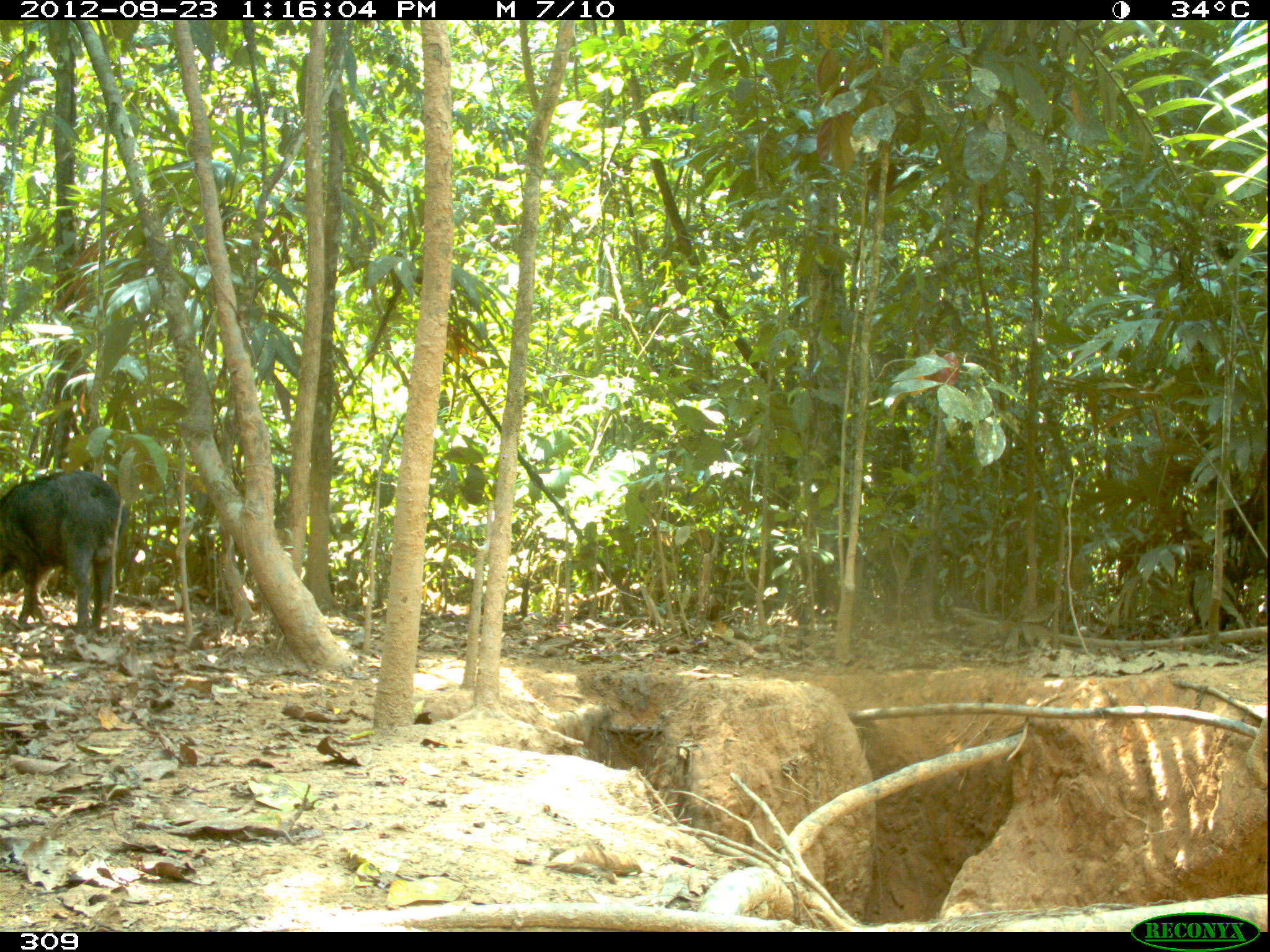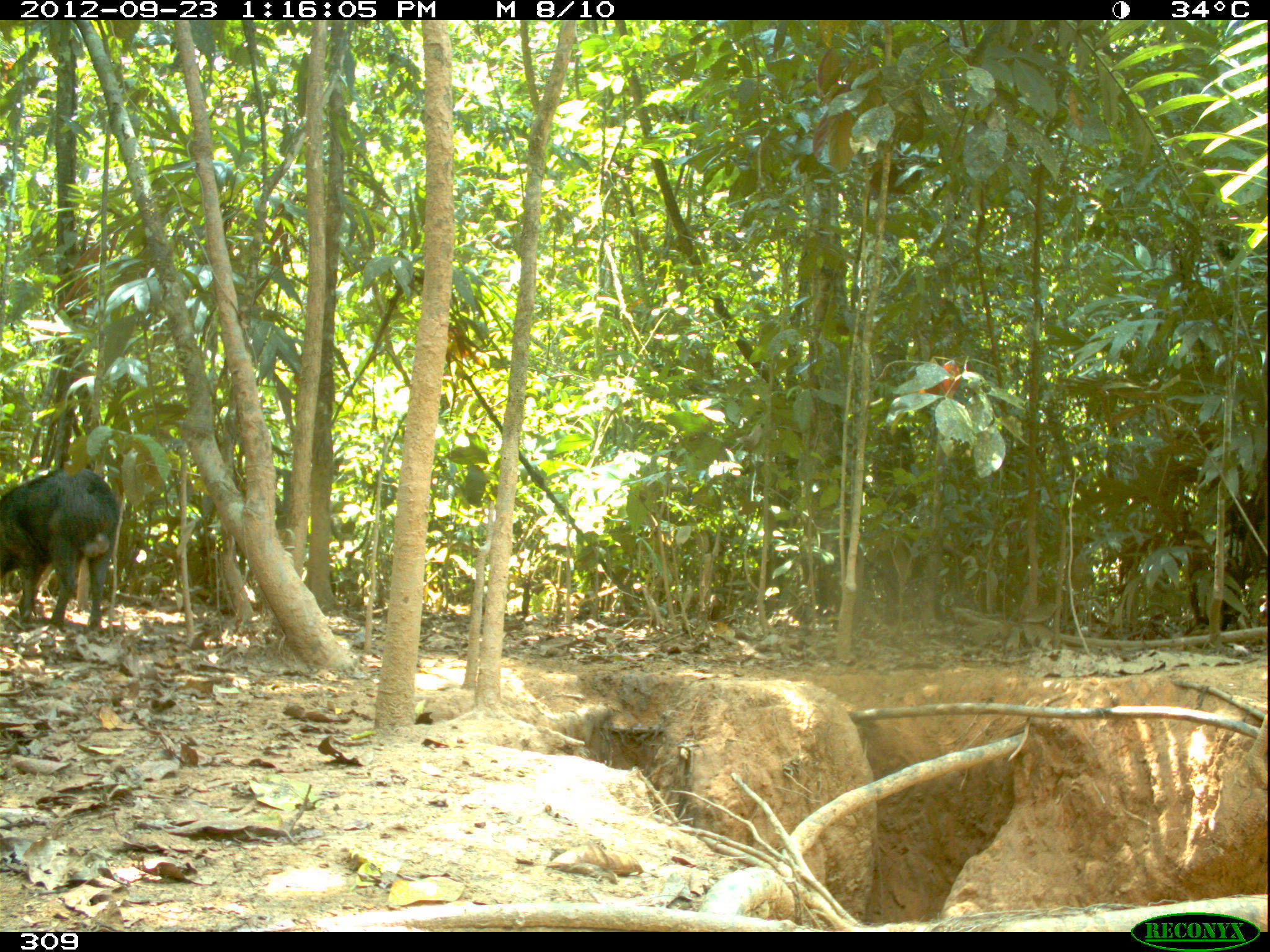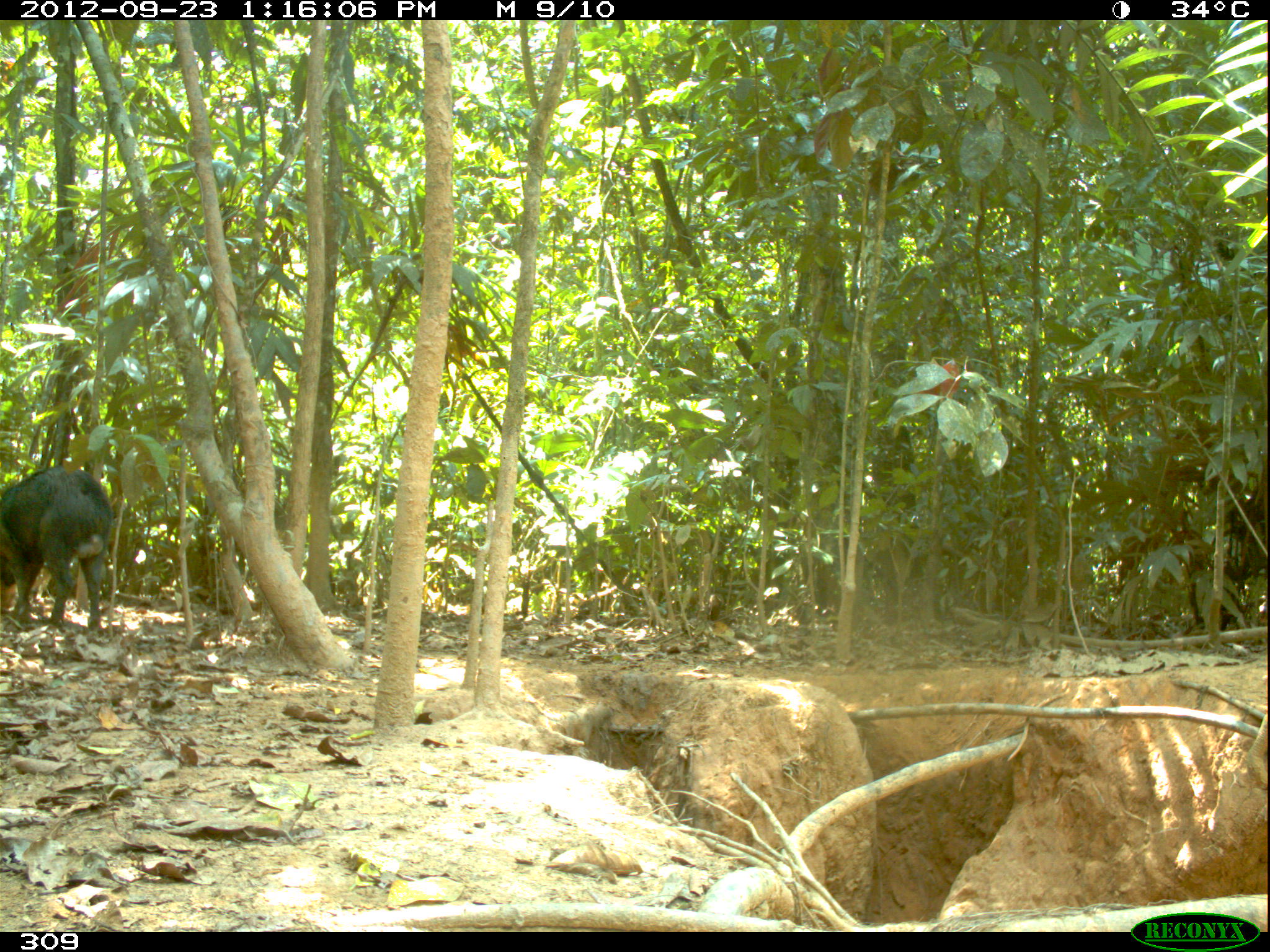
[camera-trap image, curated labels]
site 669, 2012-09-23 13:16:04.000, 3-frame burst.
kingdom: Animalia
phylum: Chordata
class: Mammalia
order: Artiodactyla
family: Tayassuidae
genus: Tayassu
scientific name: Tayassu pecari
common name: white-lipped peccary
Tayassu pecari (white-lipped peccary).